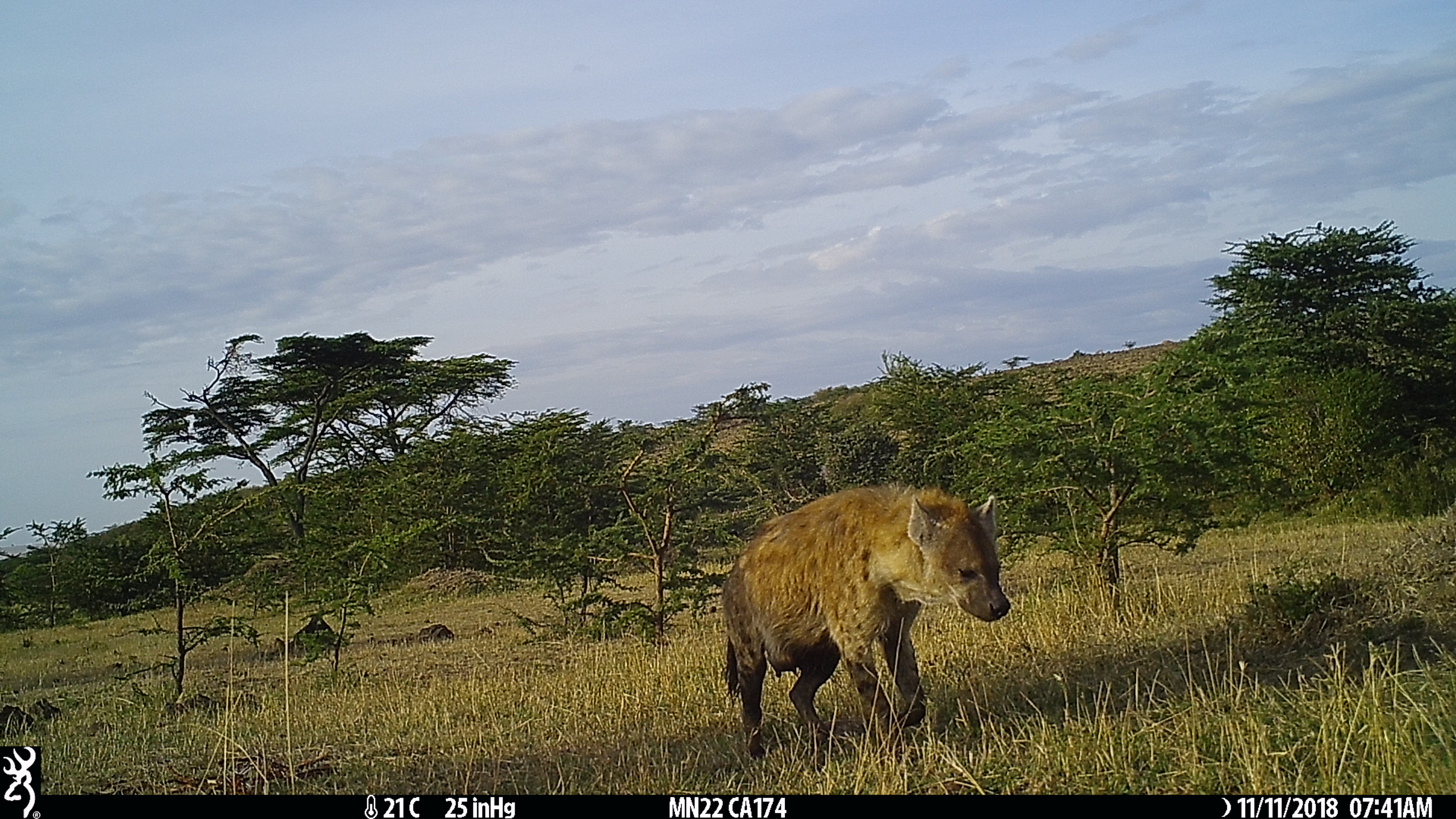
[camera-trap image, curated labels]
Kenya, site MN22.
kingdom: Animalia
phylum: Chordata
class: Mammalia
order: Carnivora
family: Hyaenidae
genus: Crocuta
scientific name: Crocuta crocuta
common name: spotted hyena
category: hyena spotted